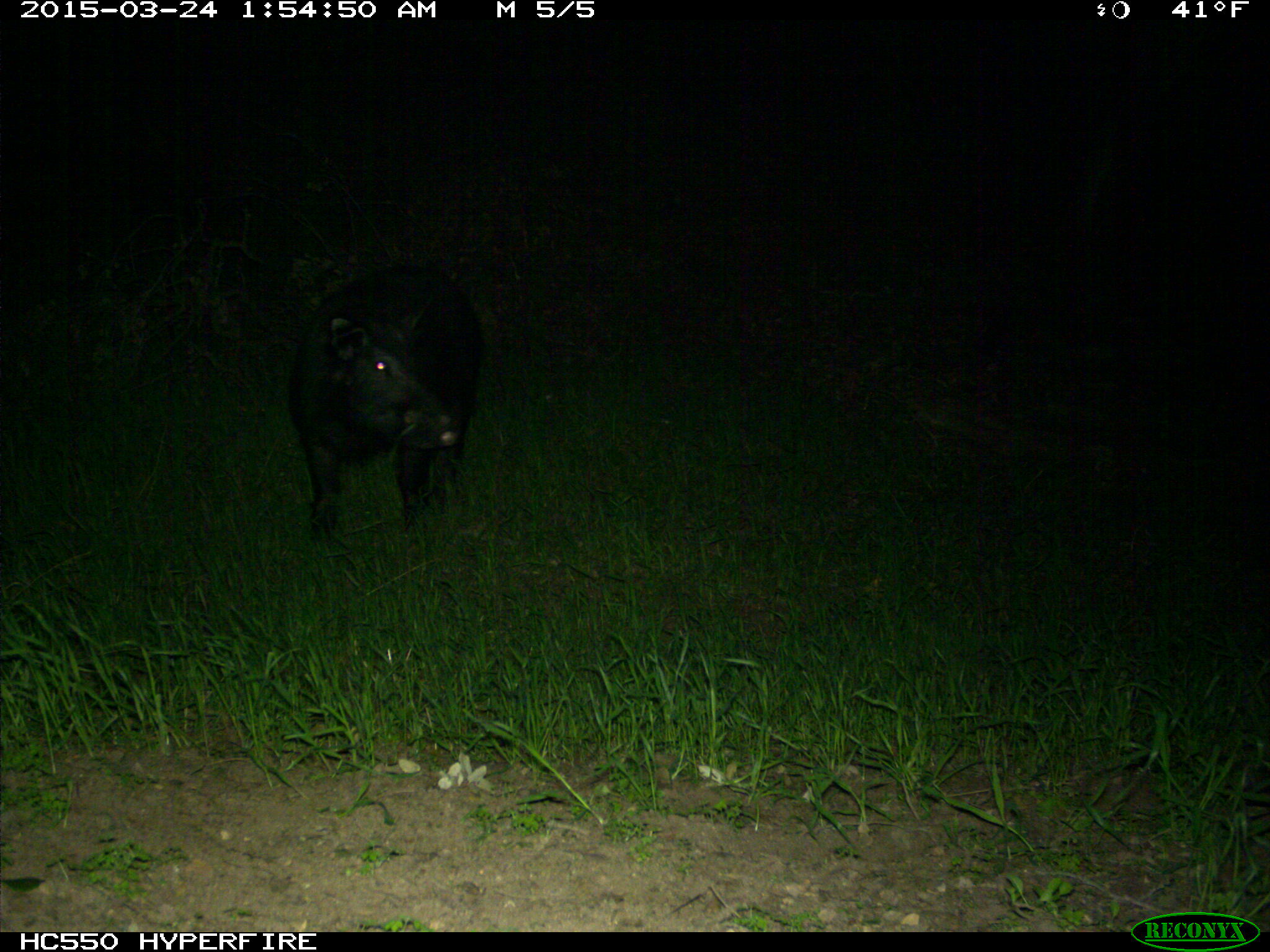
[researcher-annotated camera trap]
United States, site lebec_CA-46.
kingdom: Animalia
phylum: Chordata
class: Mammalia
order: Artiodactyla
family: Suidae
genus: Sus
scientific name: Sus scrofa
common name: wild boar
Sus scrofa (wild boar).